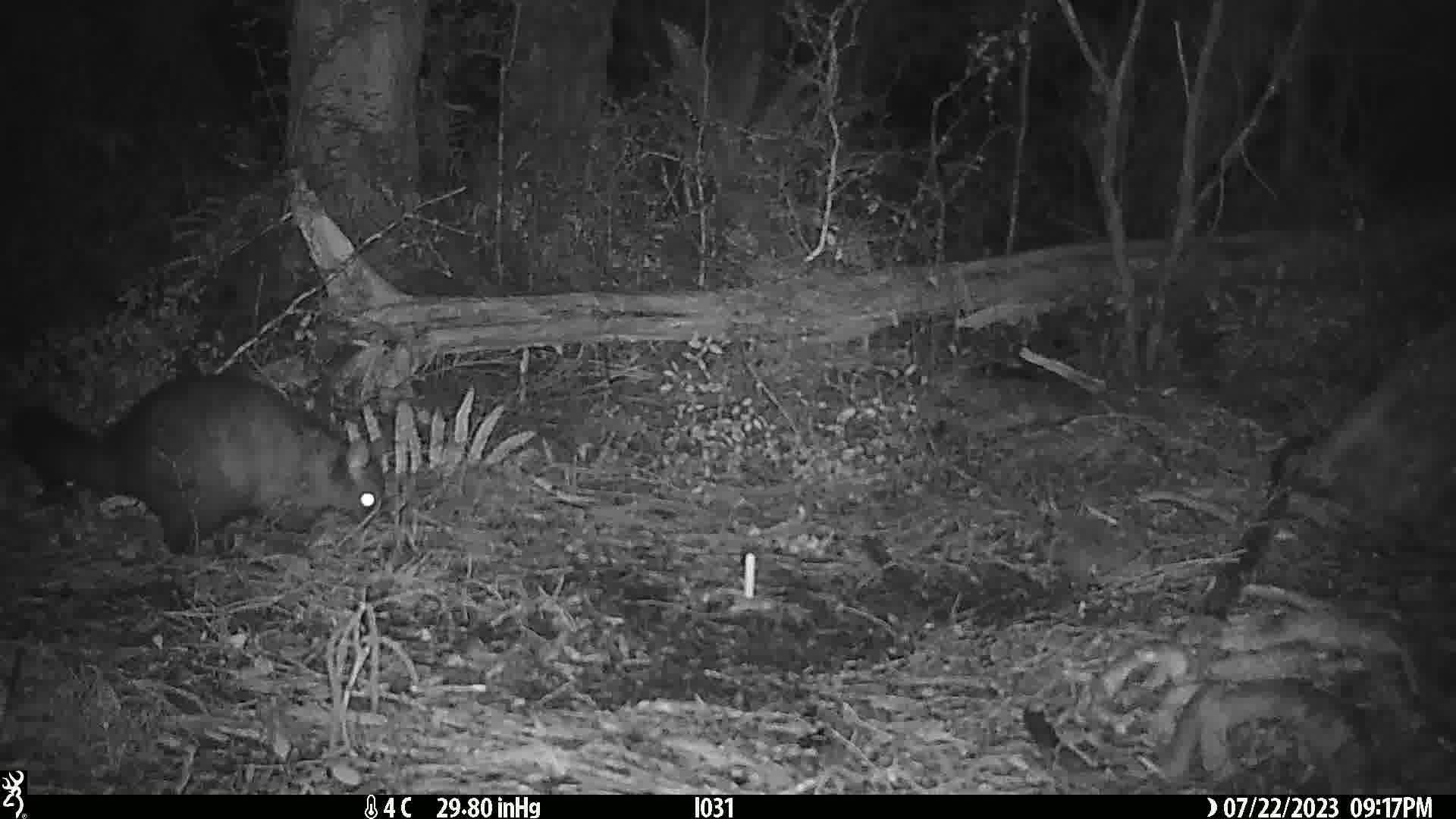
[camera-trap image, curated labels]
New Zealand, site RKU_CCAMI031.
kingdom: Animalia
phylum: Chordata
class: Mammalia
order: Diprotodontia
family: Phalangeridae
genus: Trichosurus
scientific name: Trichosurus vulpecula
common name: common brushtail possum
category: possum